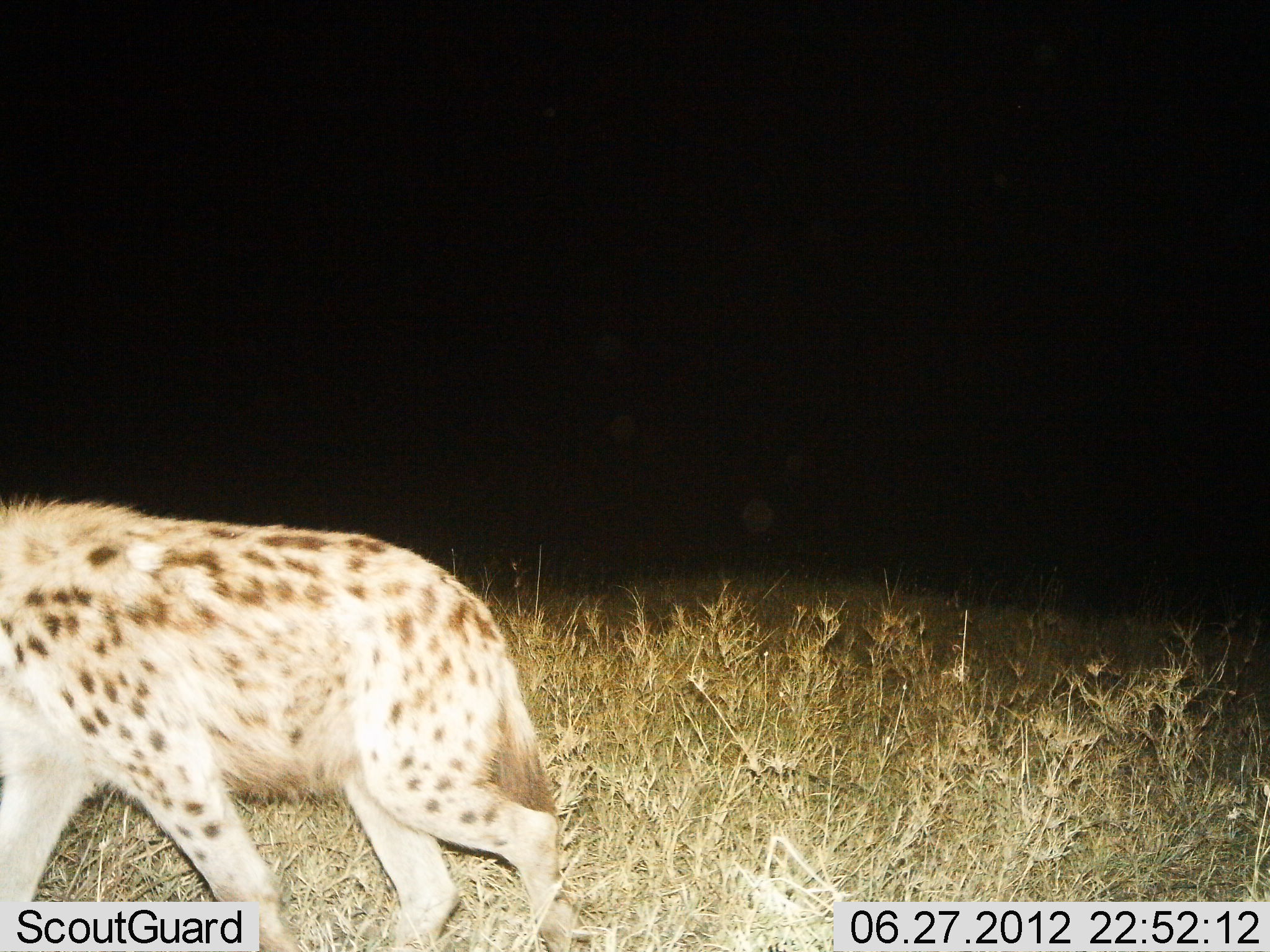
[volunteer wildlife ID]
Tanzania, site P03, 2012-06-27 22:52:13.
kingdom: Animalia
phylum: Chordata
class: Mammalia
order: Carnivora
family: Hyaenidae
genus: Crocuta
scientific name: Crocuta crocuta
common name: spotted hyena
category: hyenaspotted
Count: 1.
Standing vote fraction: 0%.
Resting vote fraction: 0%.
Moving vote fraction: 100%.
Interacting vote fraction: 0%.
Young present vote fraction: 0%.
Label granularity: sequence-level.